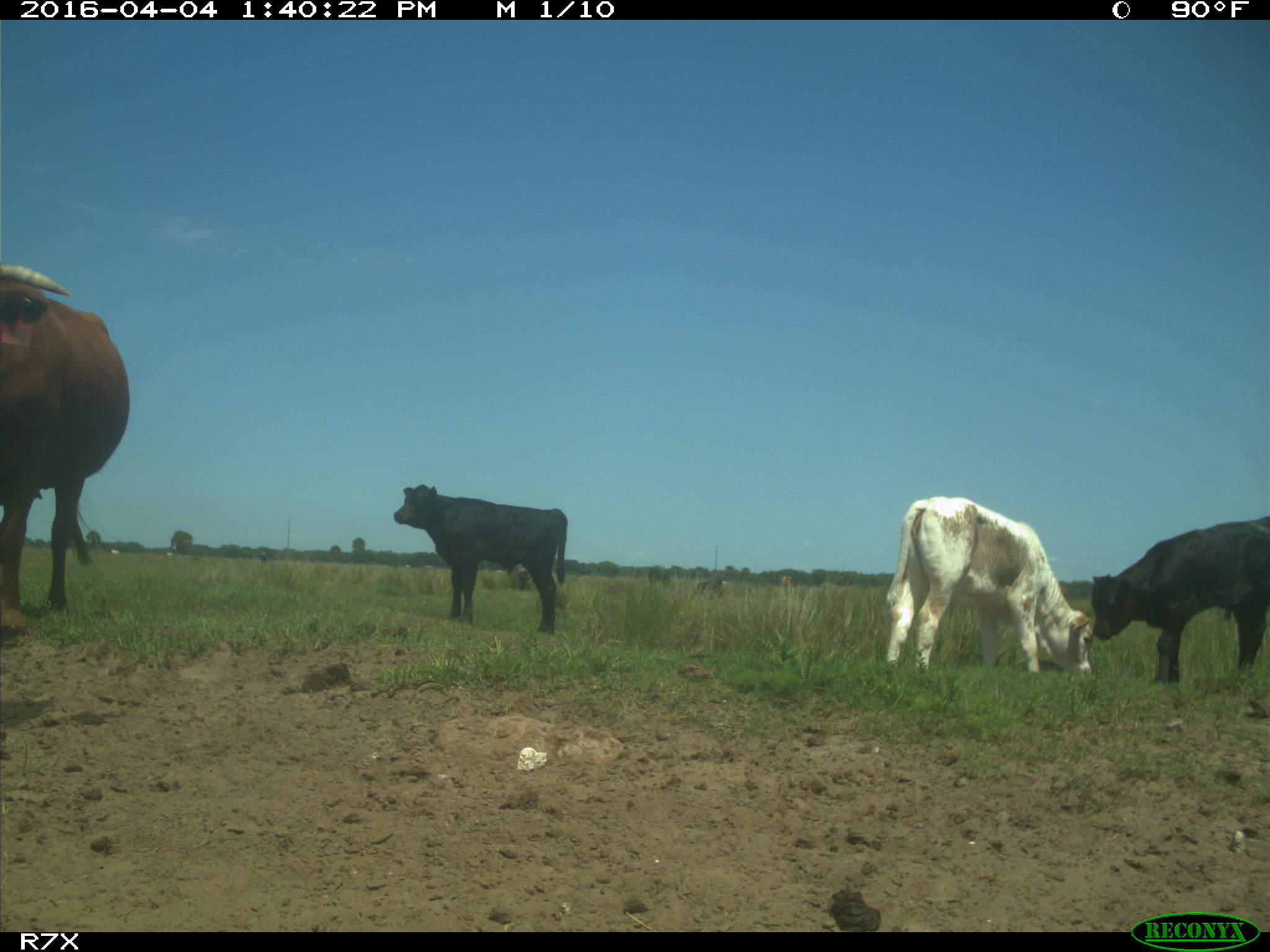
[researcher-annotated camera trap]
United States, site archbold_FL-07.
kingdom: Animalia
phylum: Chordata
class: Mammalia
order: Artiodactyla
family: Bovidae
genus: Bos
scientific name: Bos taurus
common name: domestic cow